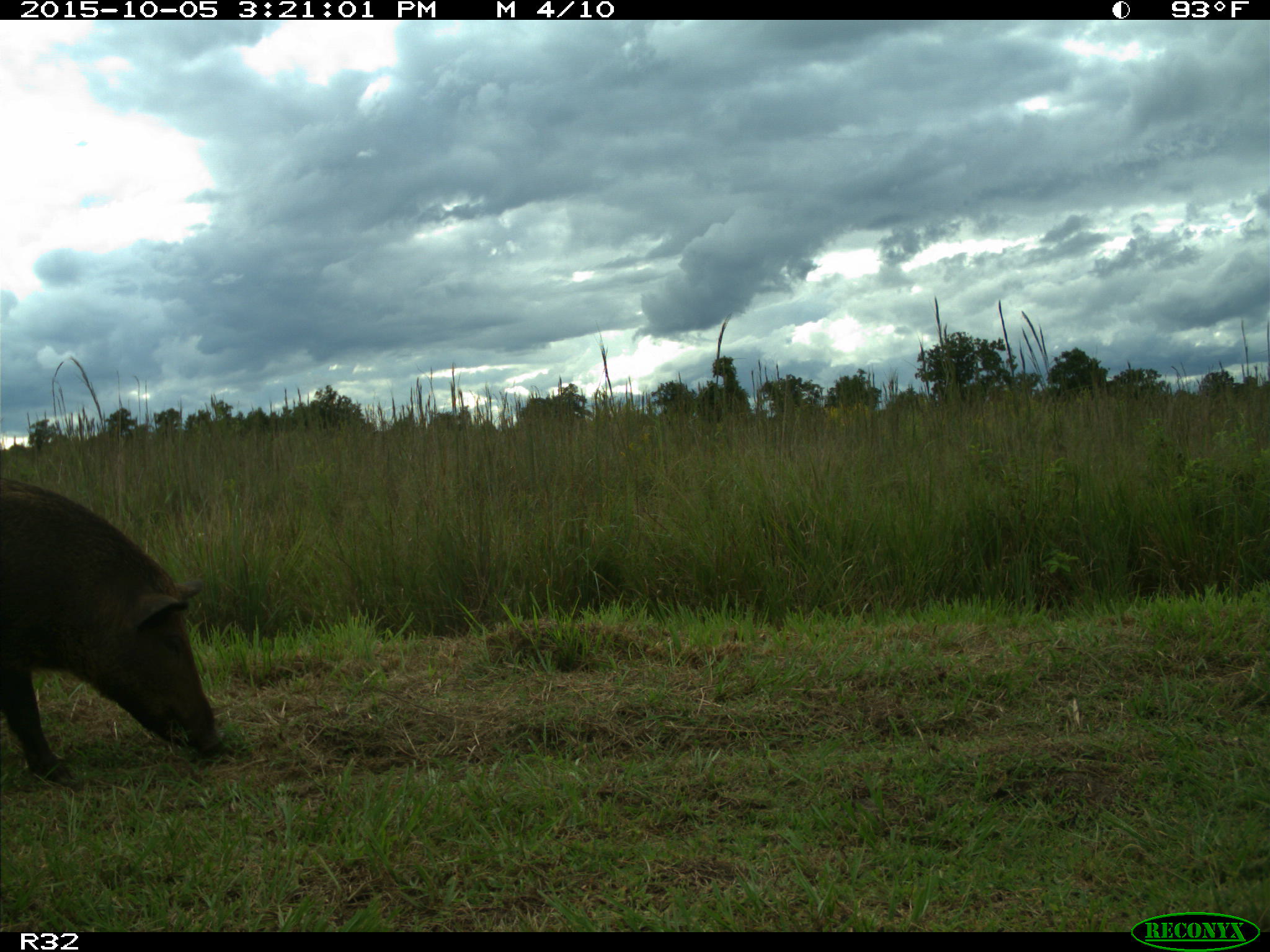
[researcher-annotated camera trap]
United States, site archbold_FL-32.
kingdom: Animalia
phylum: Chordata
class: Mammalia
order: Artiodactyla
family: Suidae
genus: Sus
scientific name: Sus scrofa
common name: wild boar